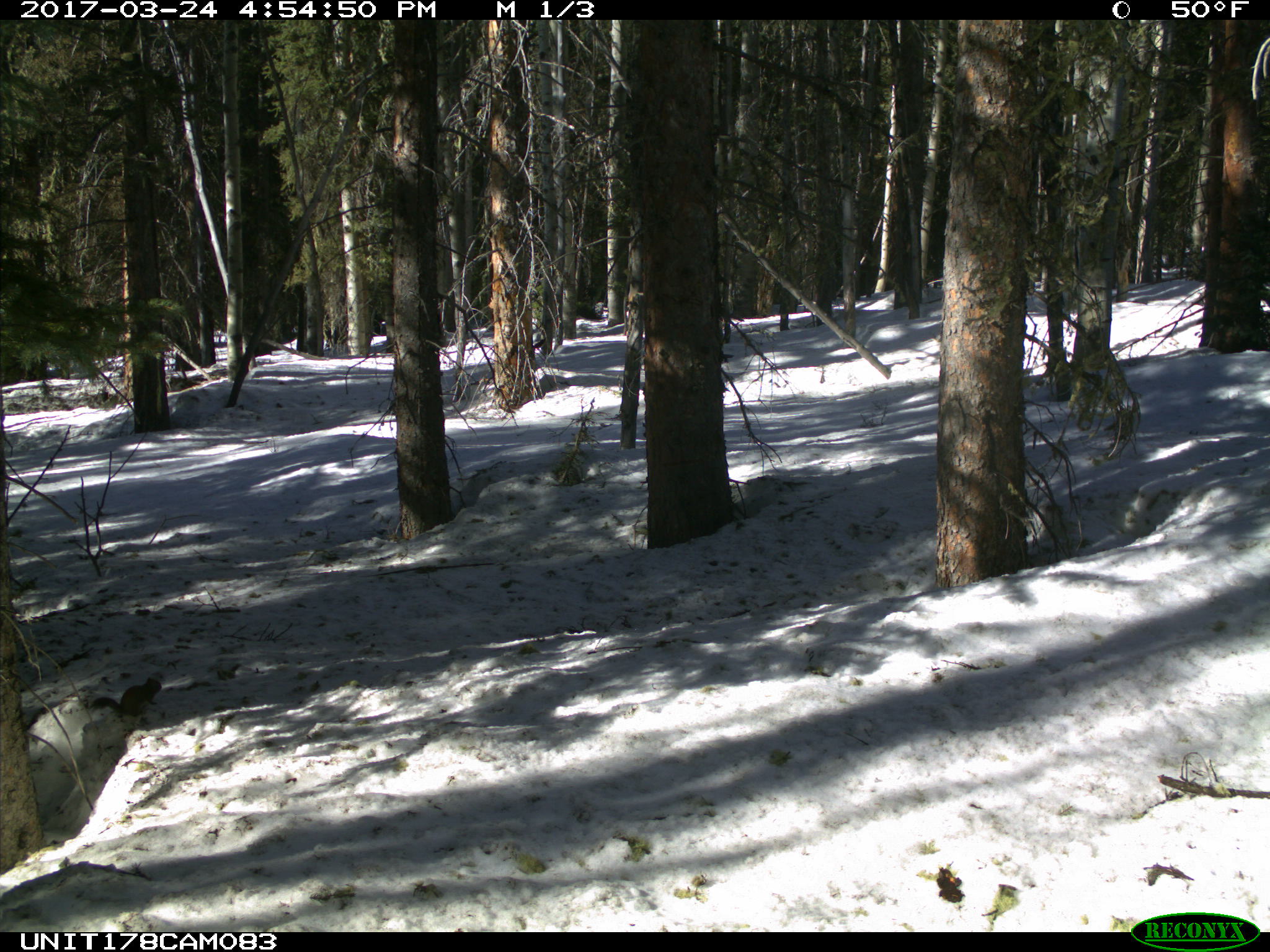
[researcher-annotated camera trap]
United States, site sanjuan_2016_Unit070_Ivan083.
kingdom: Animalia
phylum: Chordata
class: Mammalia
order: Rodentia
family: Sciuridae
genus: Tamiasciurus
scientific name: Tamiasciurus hudsonicus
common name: american red squirrel